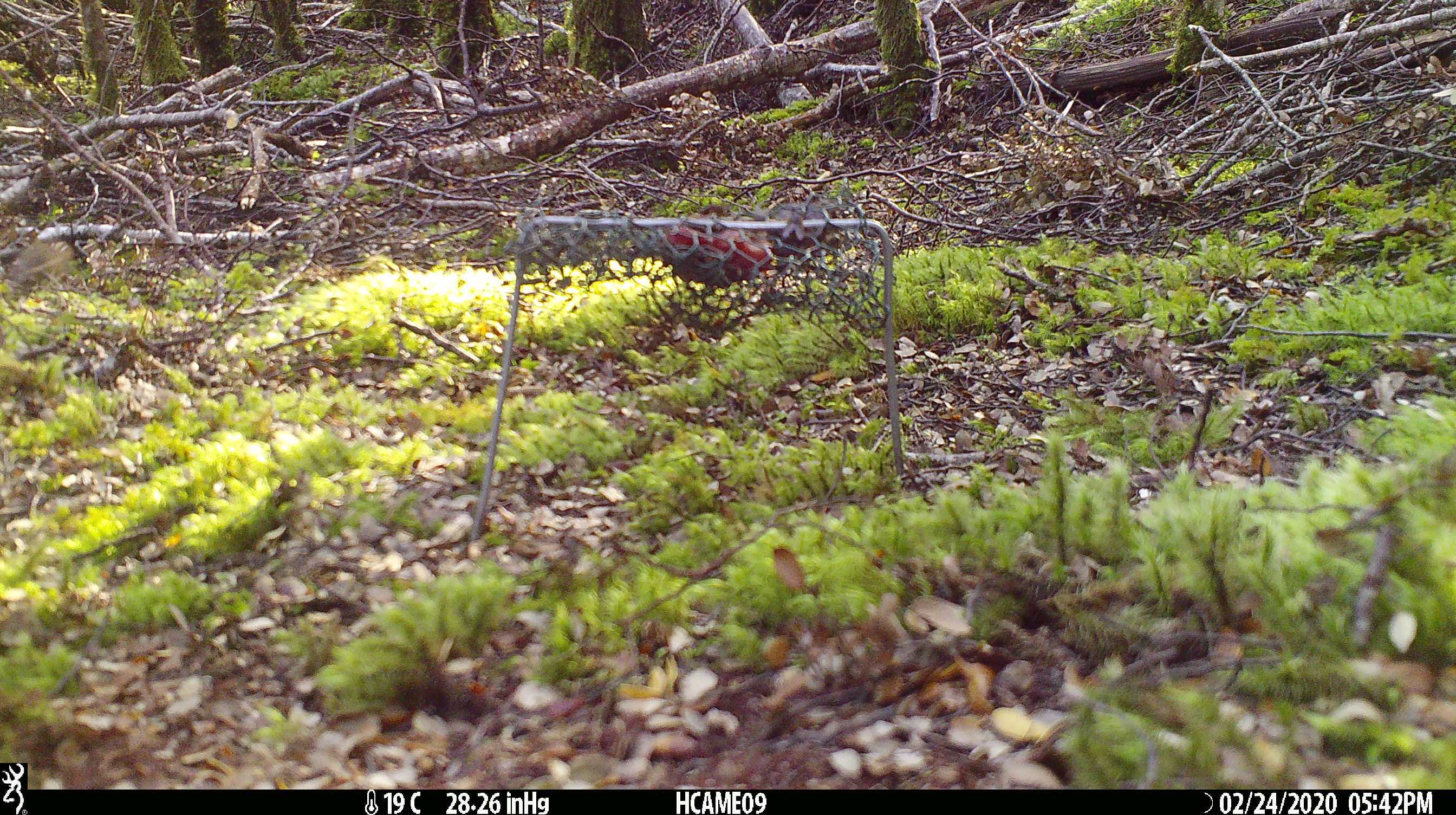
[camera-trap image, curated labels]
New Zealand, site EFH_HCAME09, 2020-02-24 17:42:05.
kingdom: Animalia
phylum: Chordata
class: Mammalia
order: Rodentia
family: Muridae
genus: Mus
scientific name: Mus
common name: mouse